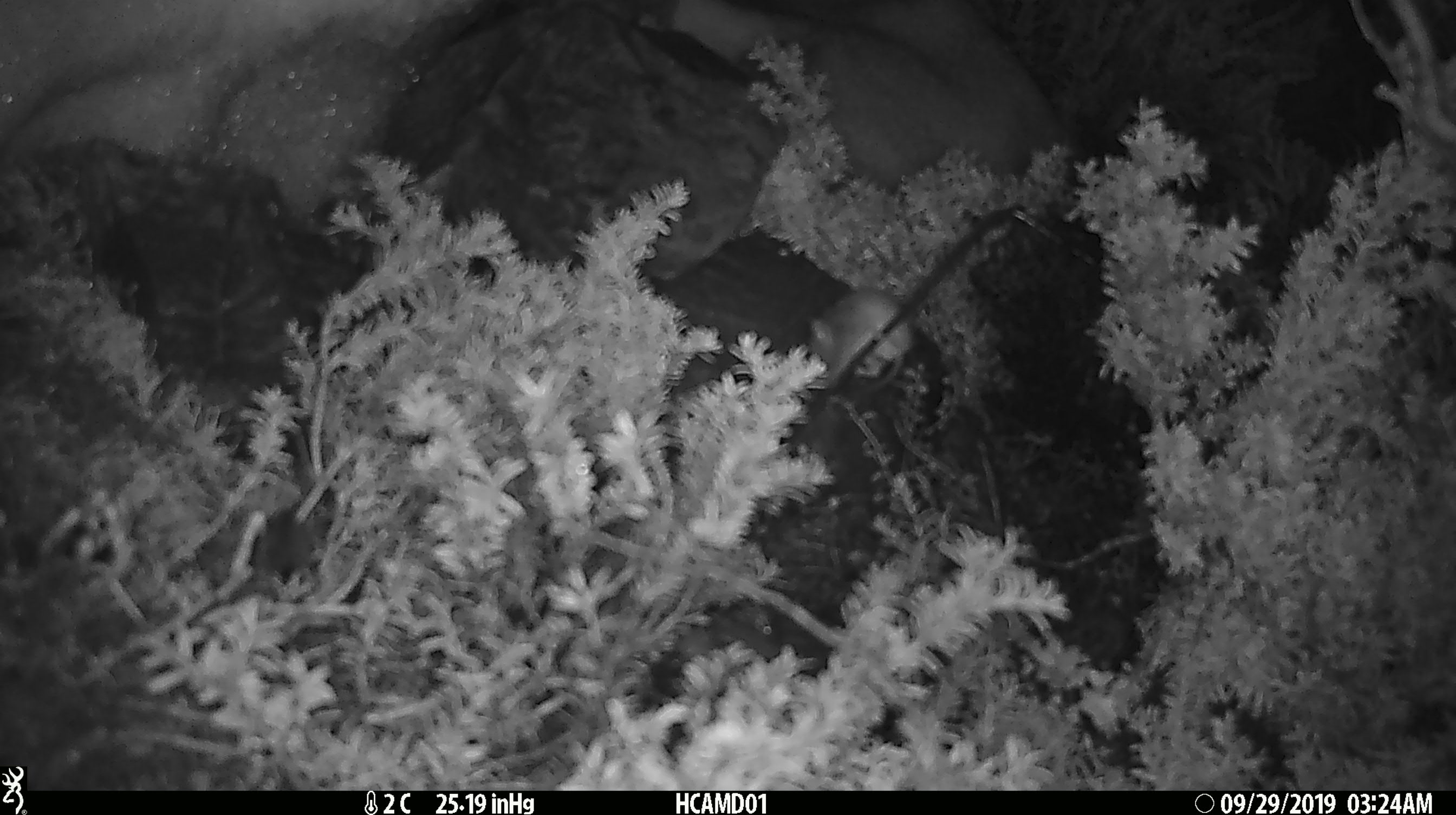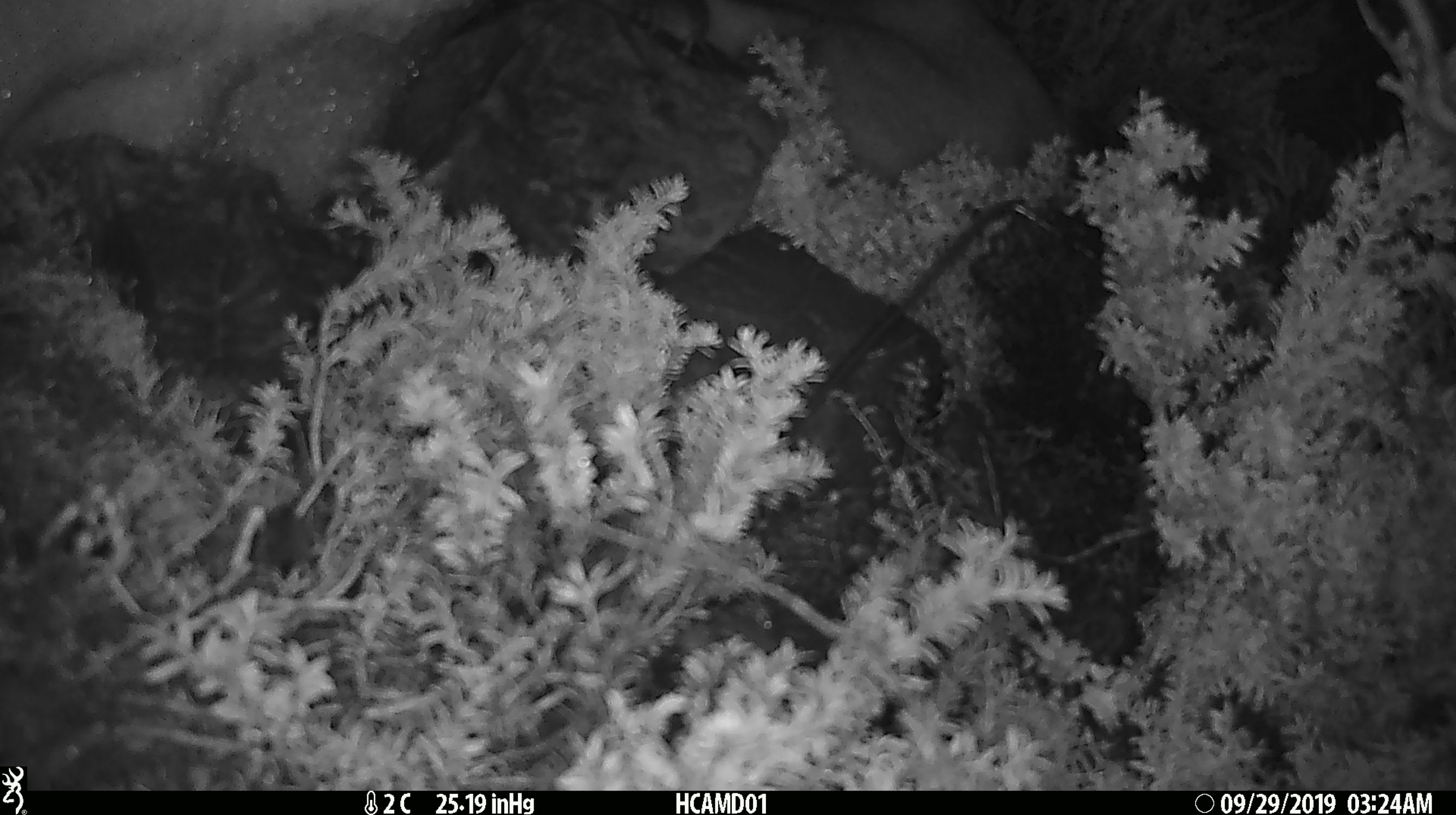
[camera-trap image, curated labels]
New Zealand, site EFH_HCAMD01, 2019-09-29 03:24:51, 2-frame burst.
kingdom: Animalia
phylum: Chordata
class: Mammalia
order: Rodentia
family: Muridae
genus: Mus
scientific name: Mus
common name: mouse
Mouse (Mus).